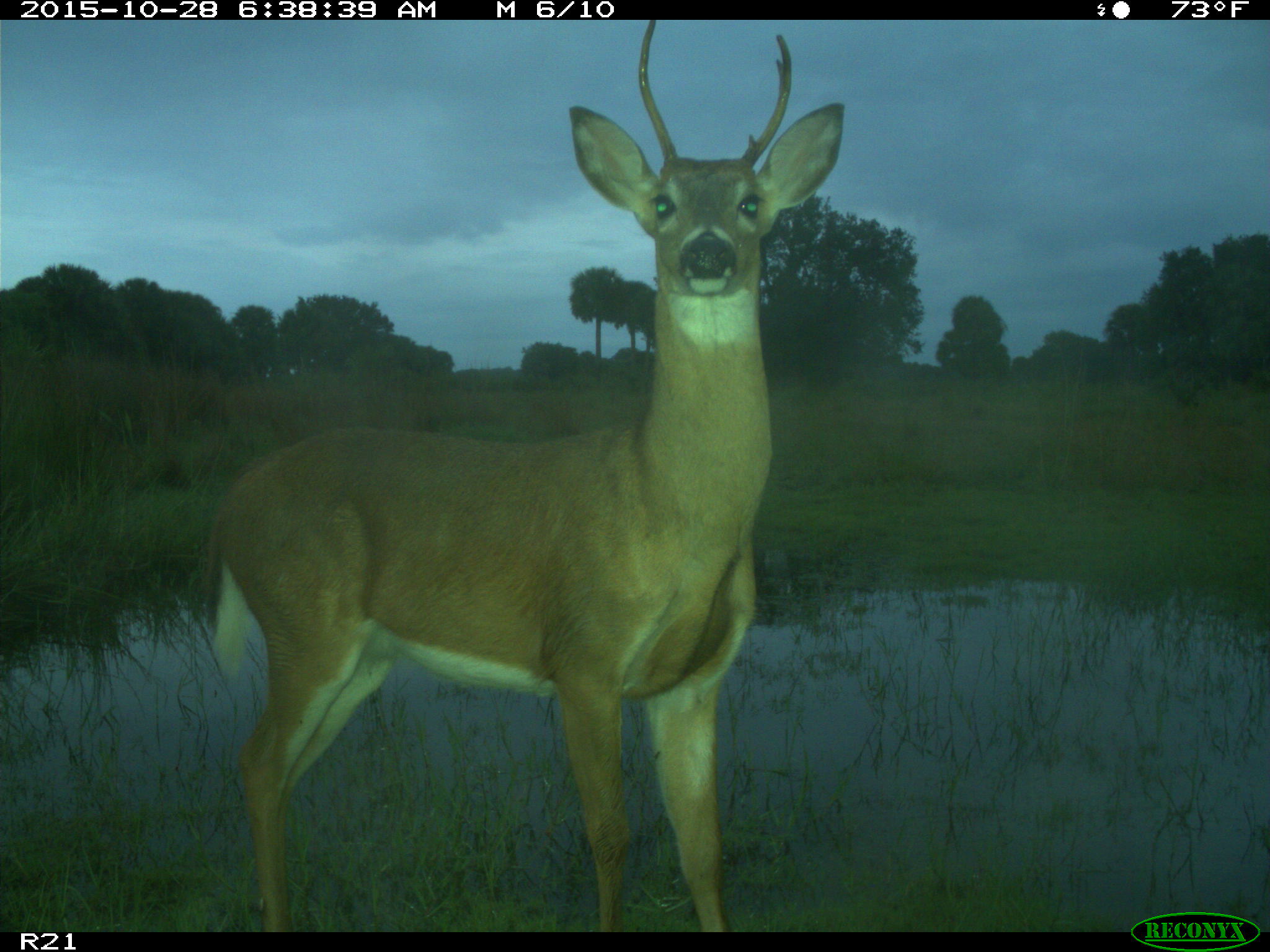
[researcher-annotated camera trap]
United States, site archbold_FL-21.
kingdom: Animalia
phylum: Chordata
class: Mammalia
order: Artiodactyla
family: Cervidae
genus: Odocoileus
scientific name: Odocoileus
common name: deer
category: unidentified deer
Unidentified deer (deer) (Odocoileus).